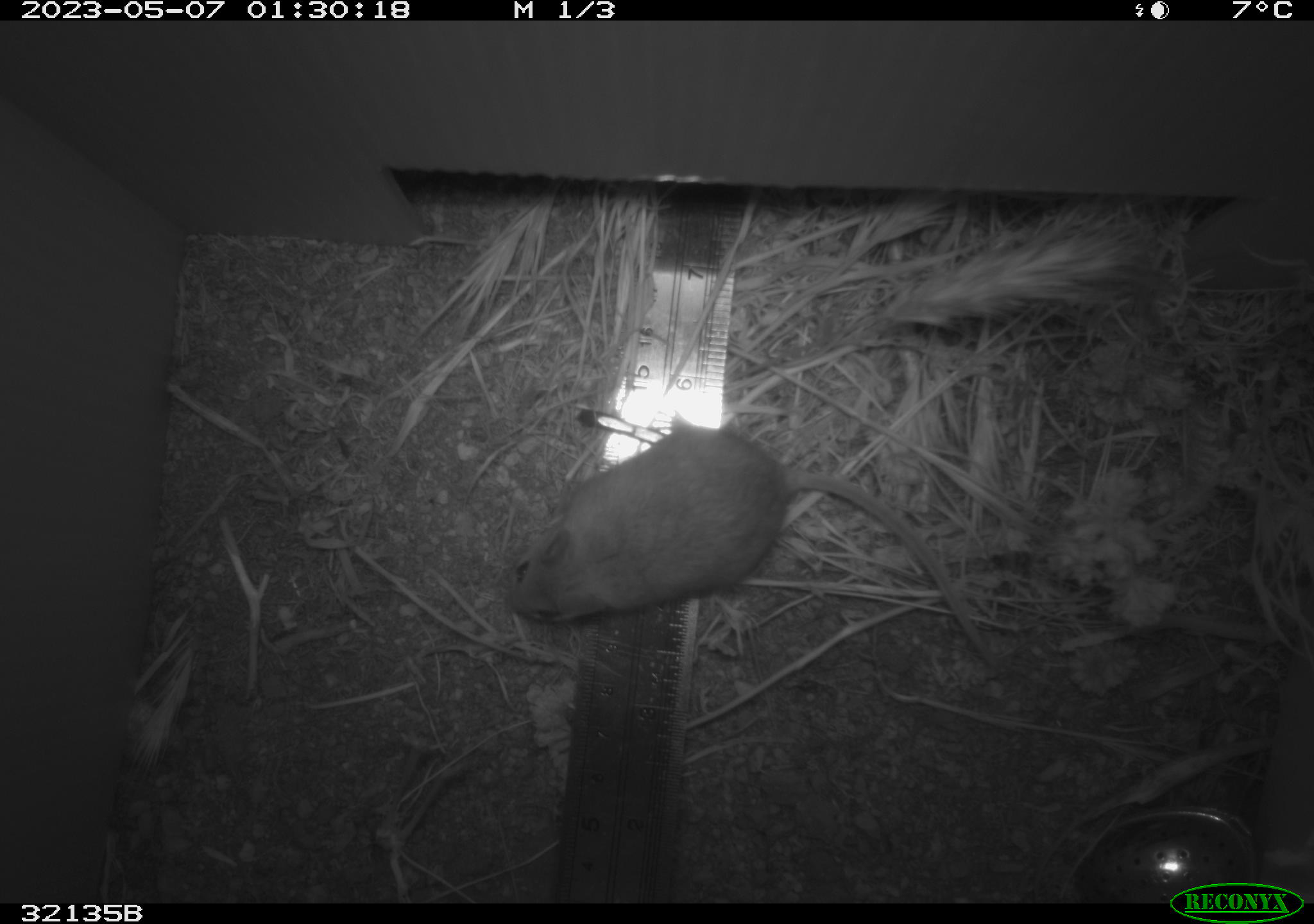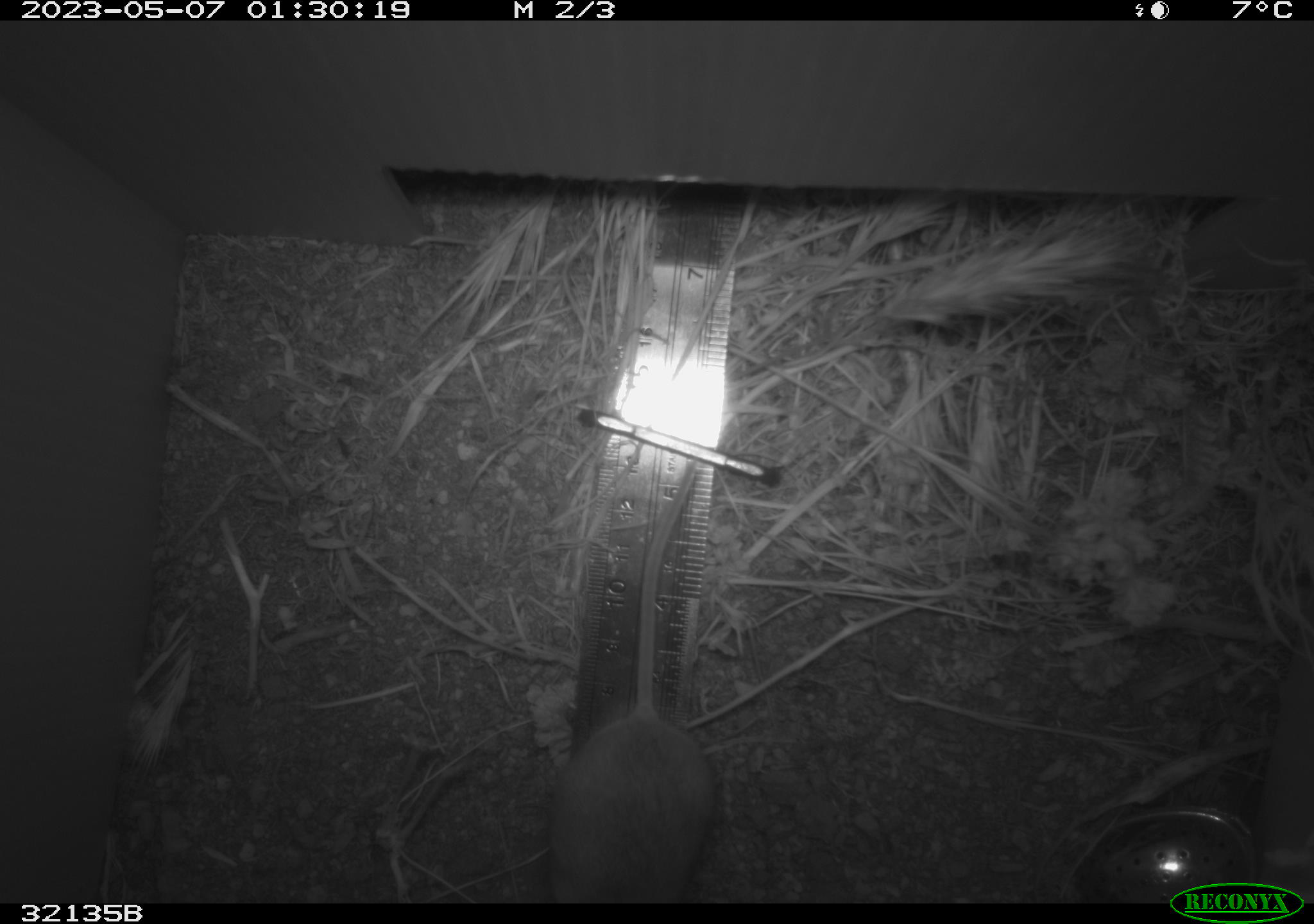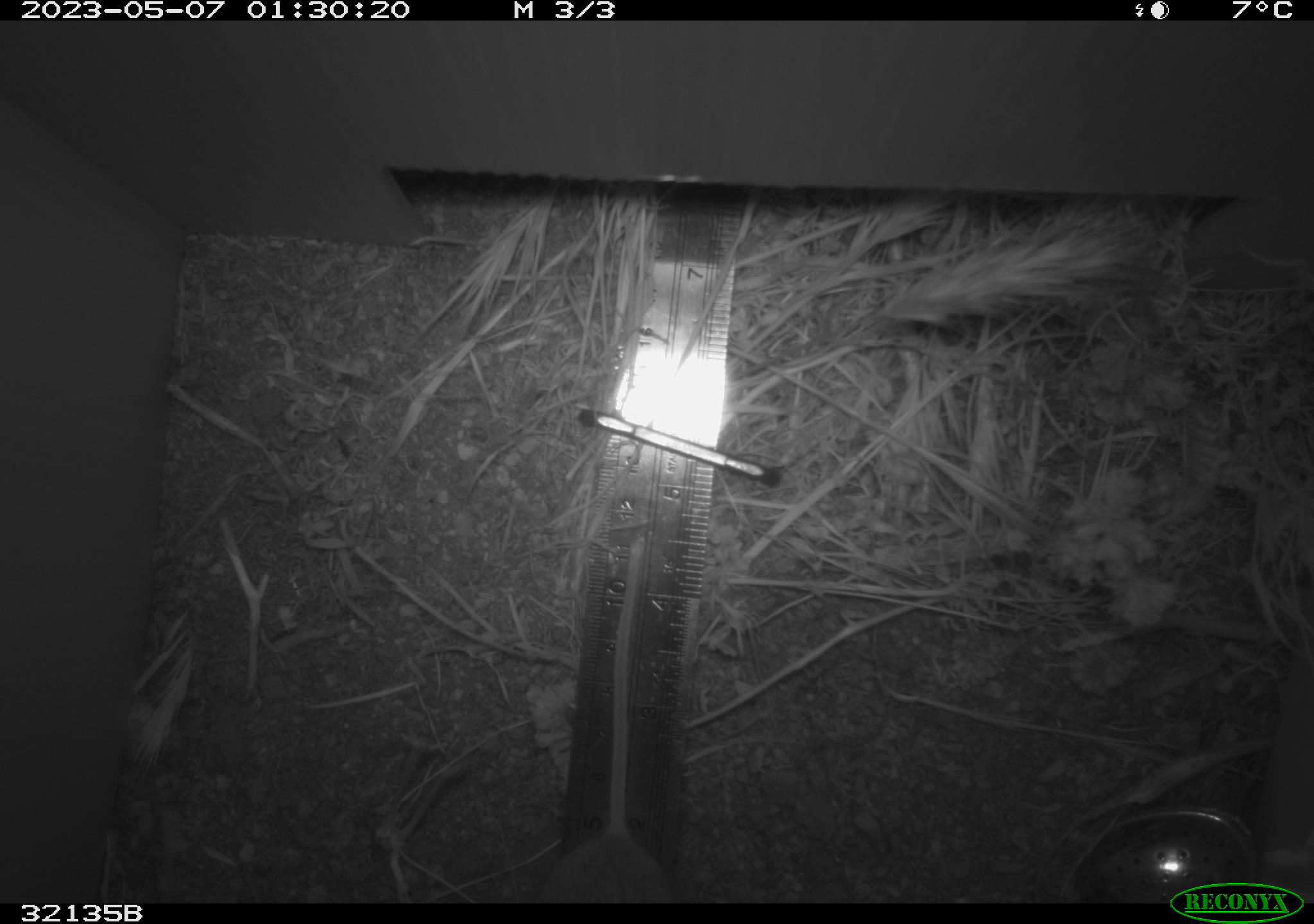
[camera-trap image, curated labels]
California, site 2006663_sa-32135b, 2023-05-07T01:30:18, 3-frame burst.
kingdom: Animalia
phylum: Chordata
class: Mammalia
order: Rodentia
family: Cricetidae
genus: Peromyscus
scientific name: Peromyscus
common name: deer mice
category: peromyscus species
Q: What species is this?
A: Peromyscus species (deer mice) (Peromyscus).